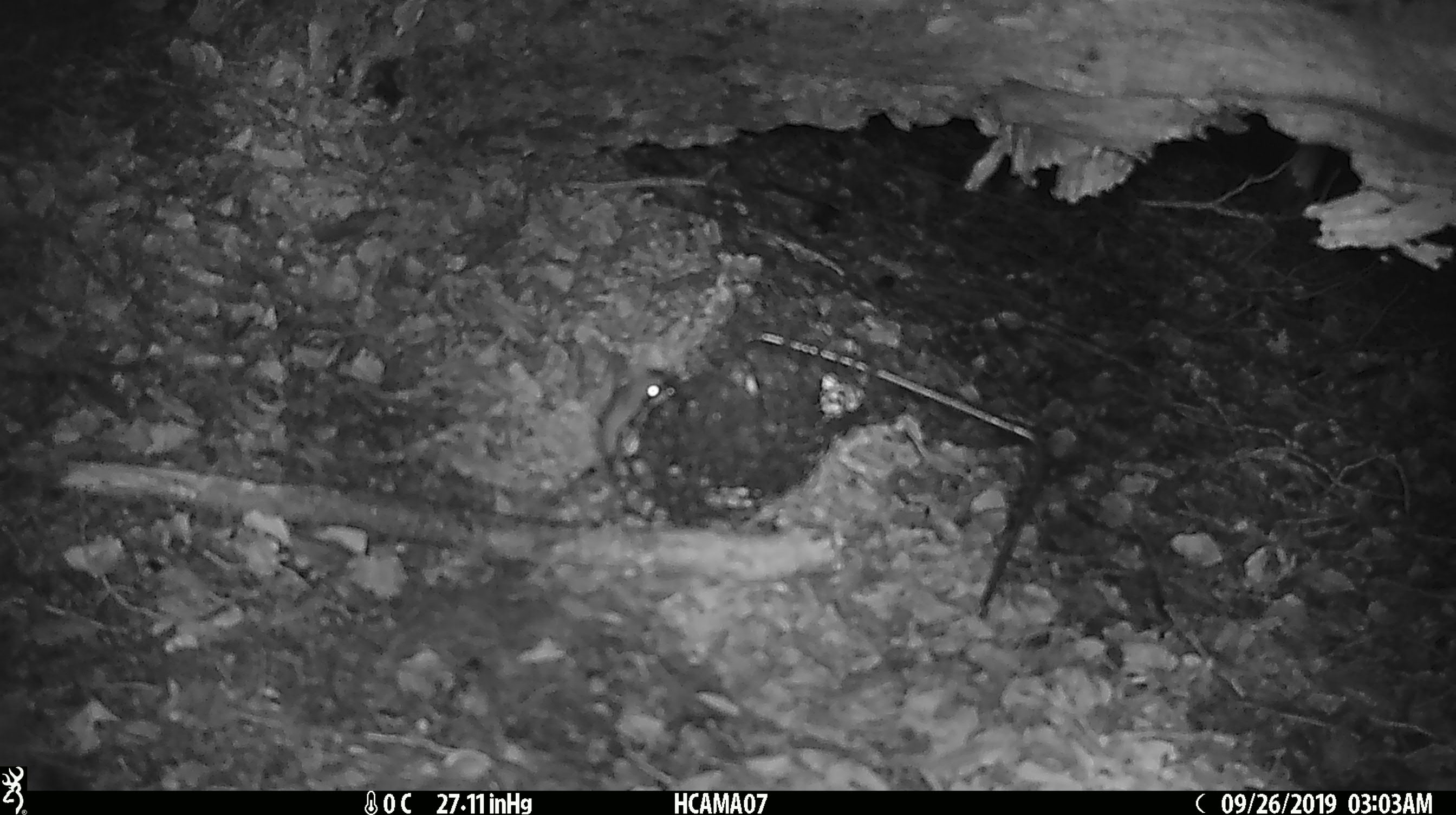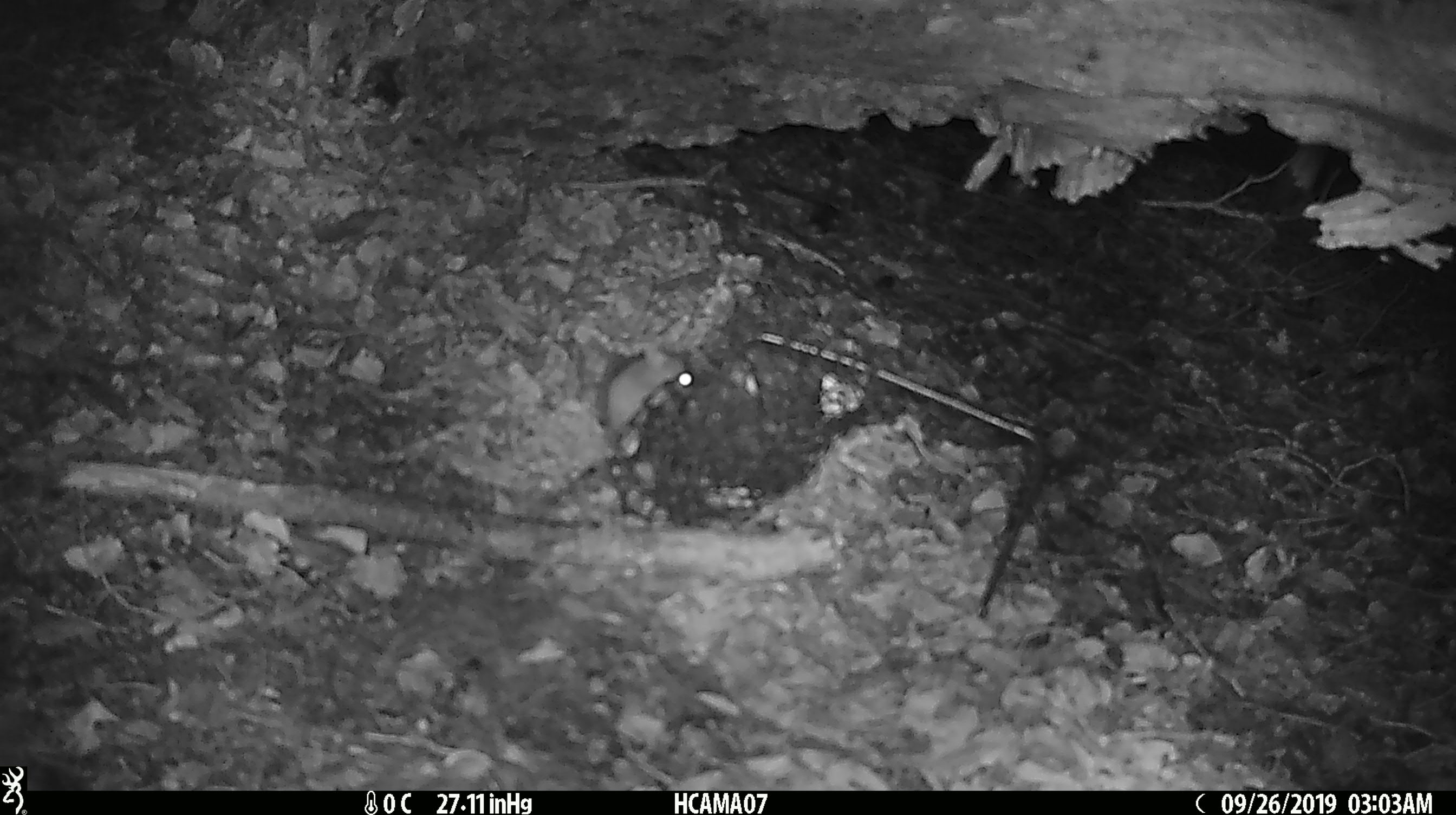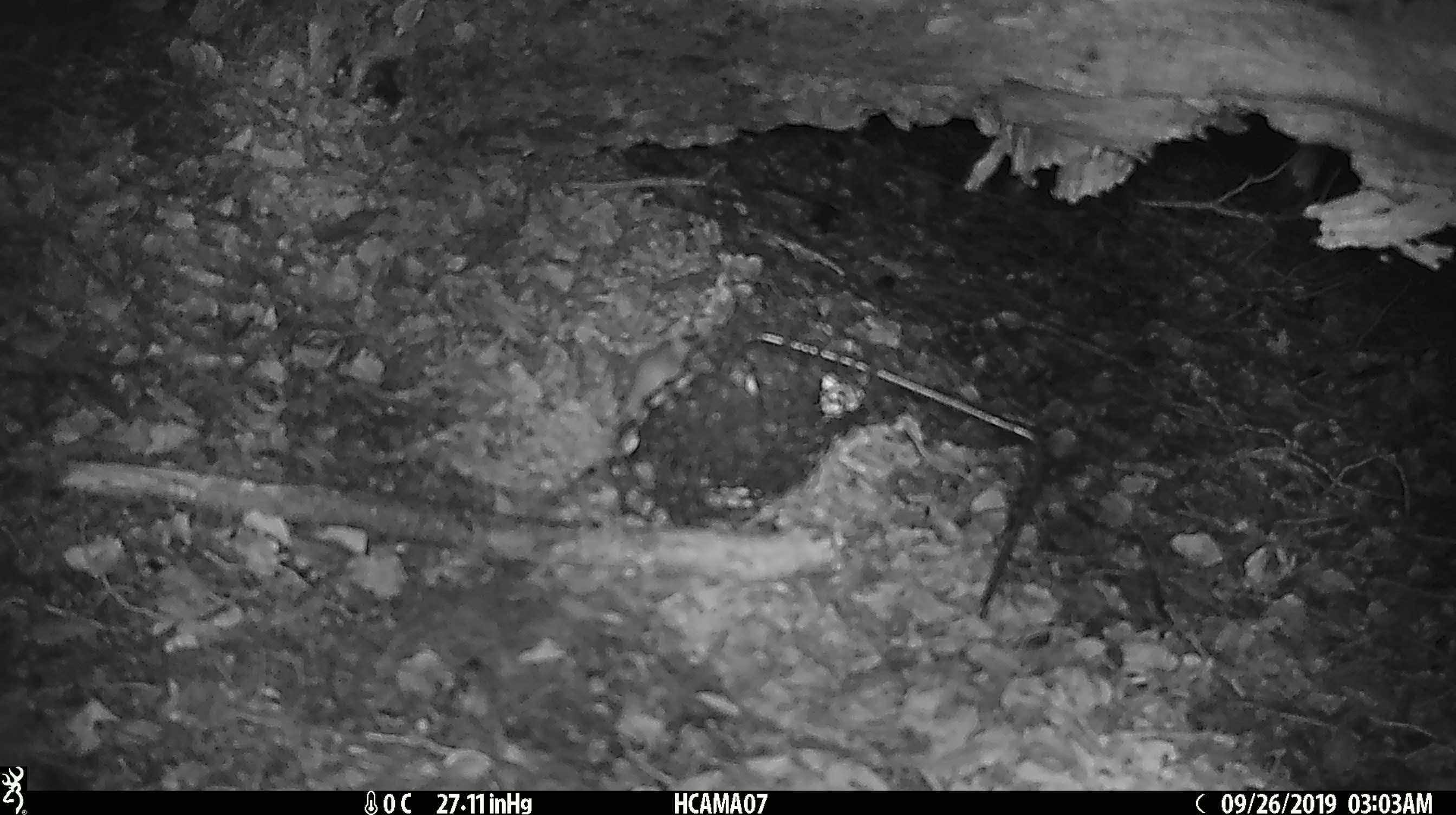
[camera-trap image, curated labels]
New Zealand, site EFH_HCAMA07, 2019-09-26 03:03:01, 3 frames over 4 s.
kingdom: Animalia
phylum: Chordata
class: Mammalia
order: Rodentia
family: Muridae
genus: Mus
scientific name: Mus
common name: mouse